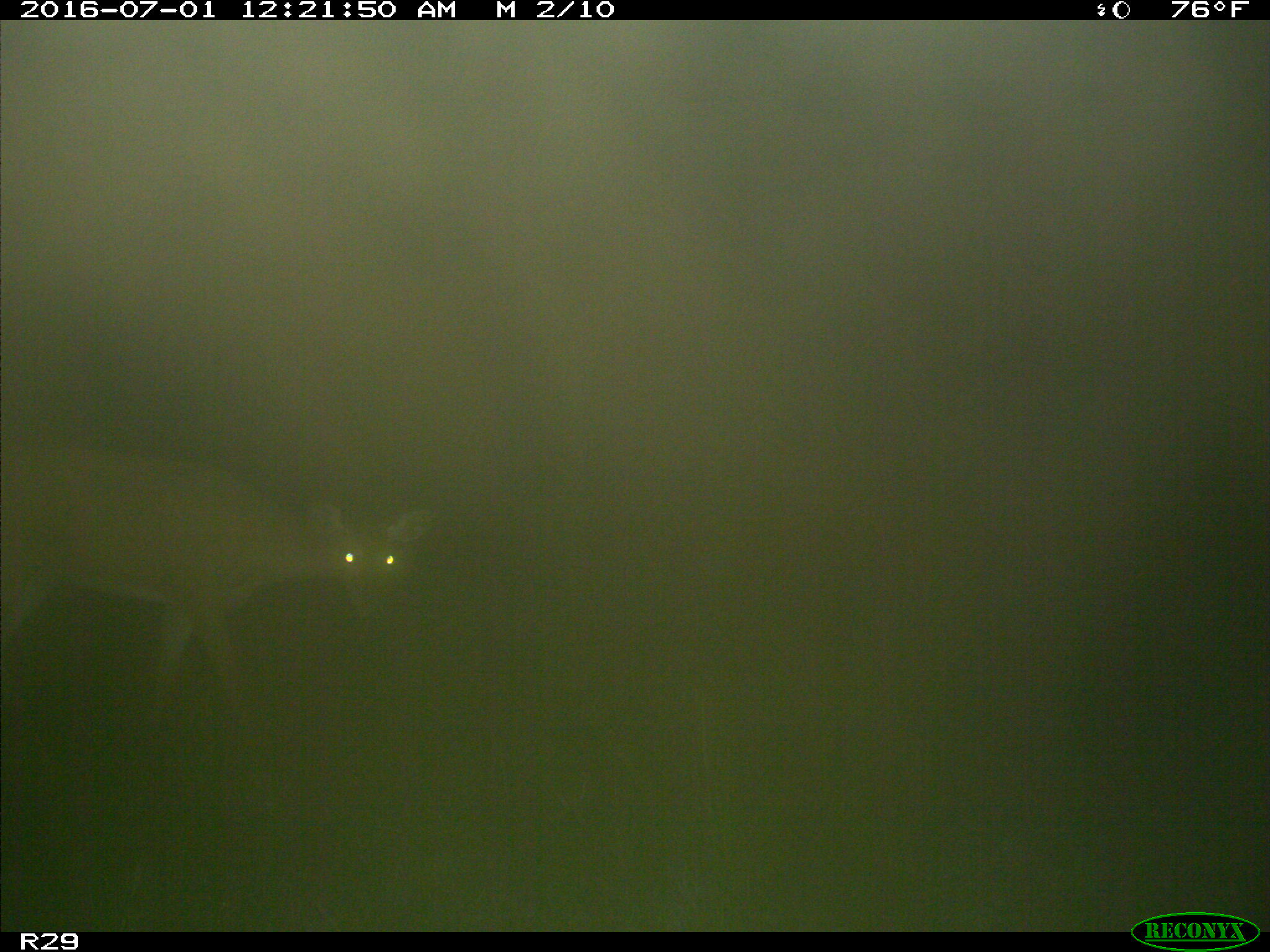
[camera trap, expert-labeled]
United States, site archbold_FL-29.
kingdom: Animalia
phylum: Chordata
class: Mammalia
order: Artiodactyla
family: Cervidae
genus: Odocoileus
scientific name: Odocoileus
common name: deer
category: unidentified deer